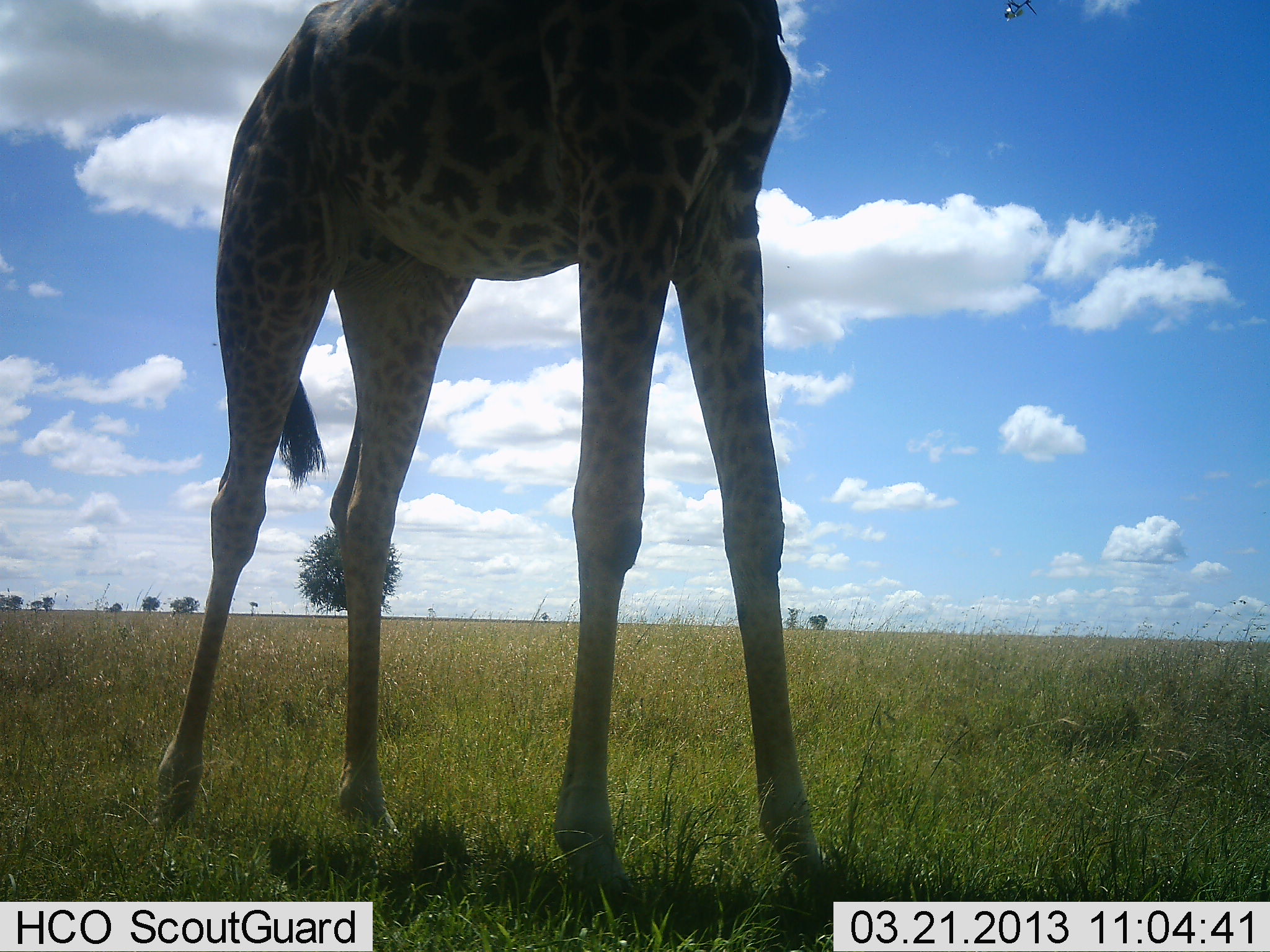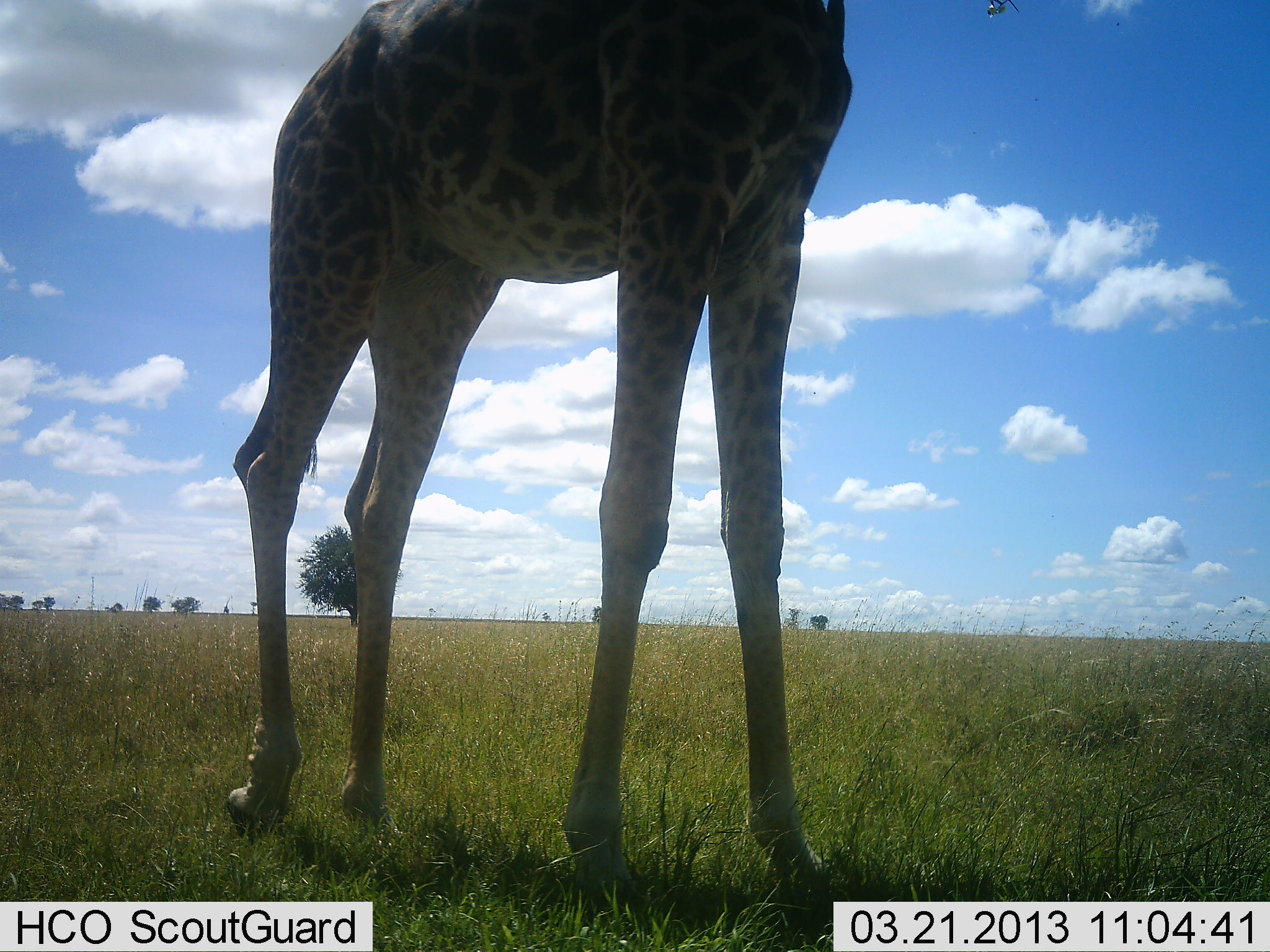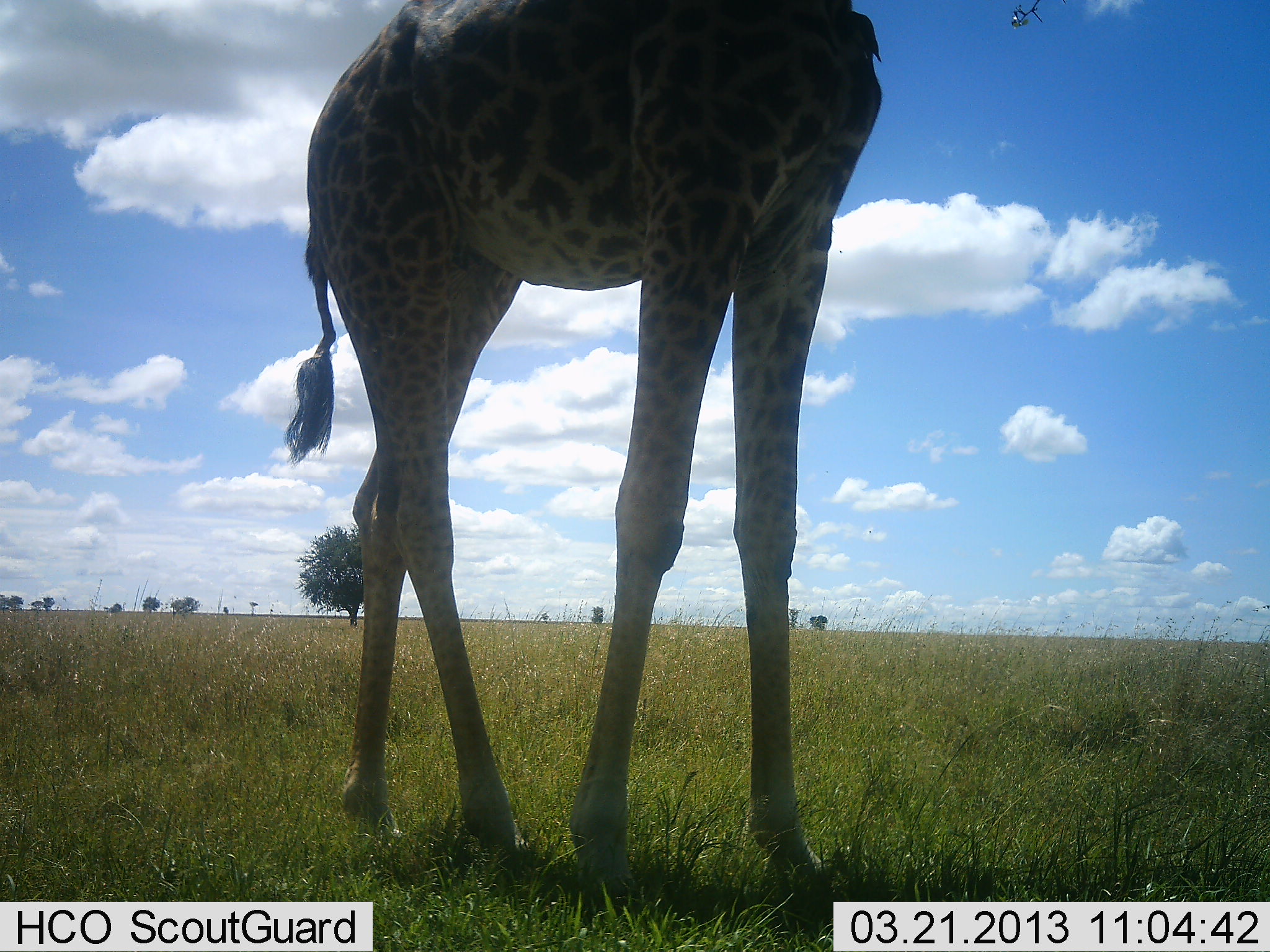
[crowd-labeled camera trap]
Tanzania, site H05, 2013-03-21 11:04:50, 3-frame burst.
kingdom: Animalia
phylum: Chordata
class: Mammalia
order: Artiodactyla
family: Giraffidae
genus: Giraffa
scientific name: Giraffa camelopardalis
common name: giraffe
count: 1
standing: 56%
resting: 0%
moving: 41%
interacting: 0%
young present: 0%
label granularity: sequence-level